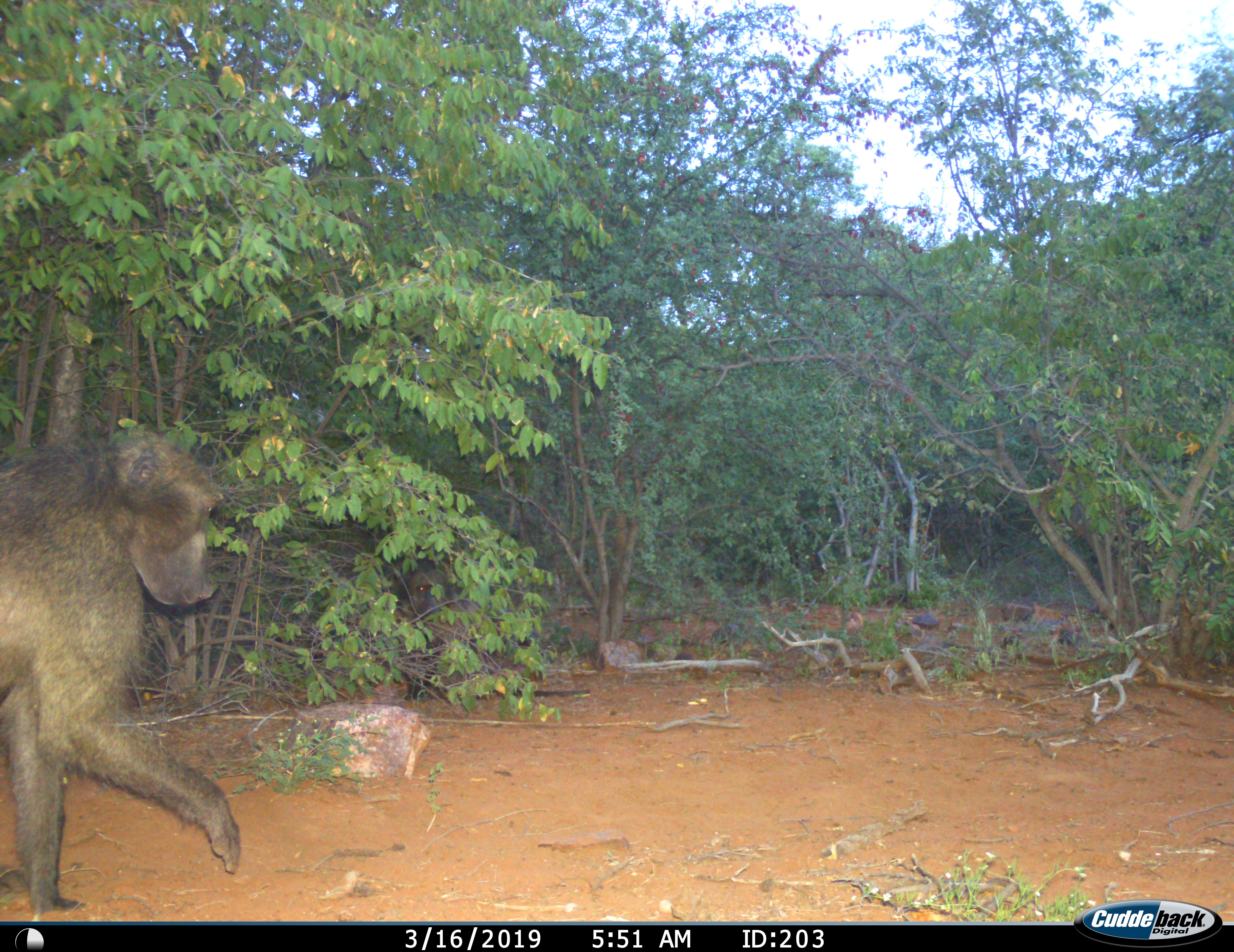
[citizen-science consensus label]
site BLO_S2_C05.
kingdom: Animalia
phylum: Chordata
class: Mammalia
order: Primates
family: Cercopithecidae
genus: Papio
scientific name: Papio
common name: baboon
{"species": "baboon (Papio)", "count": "1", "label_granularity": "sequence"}